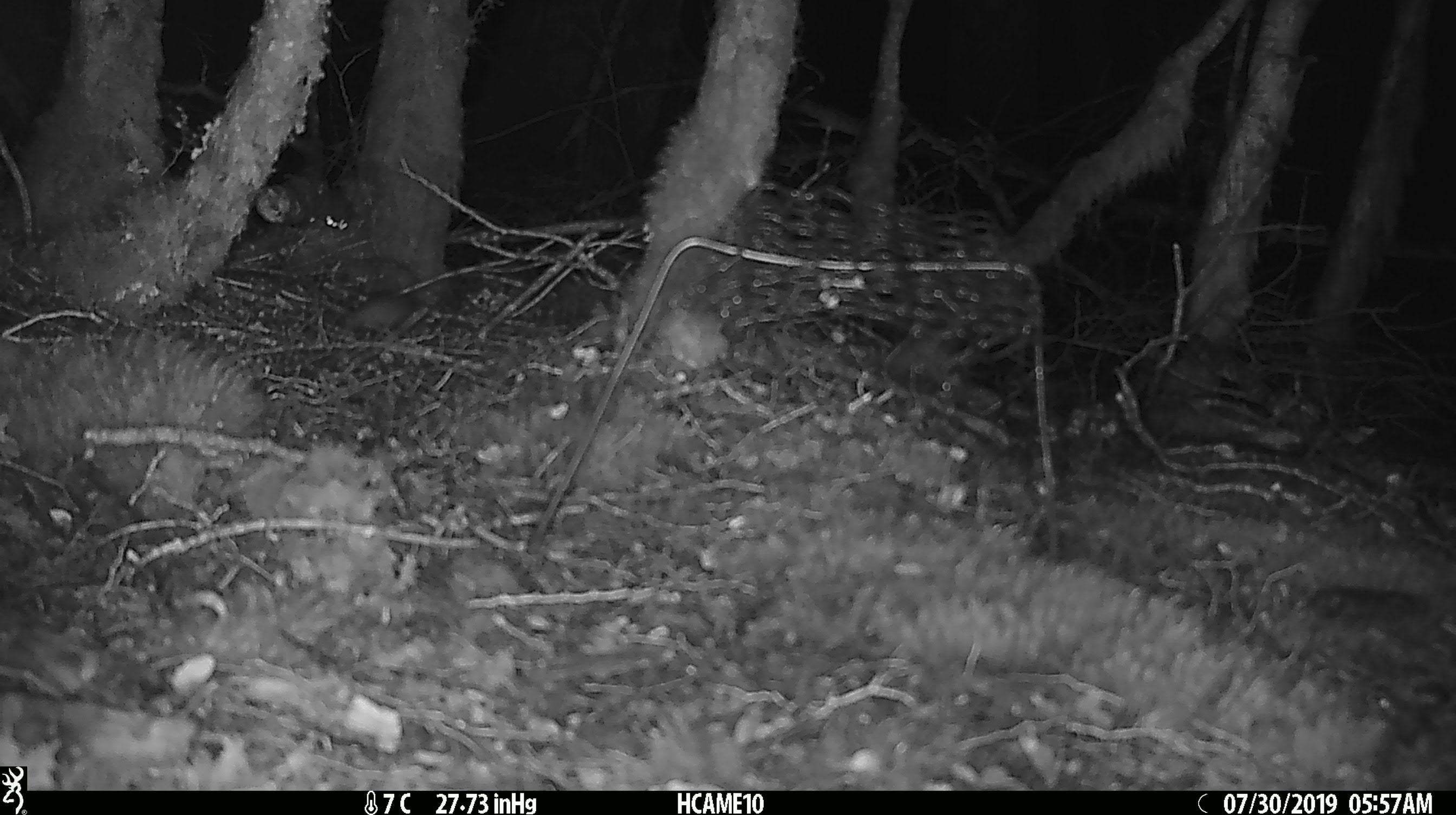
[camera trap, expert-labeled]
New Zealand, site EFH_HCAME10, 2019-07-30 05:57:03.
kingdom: Animalia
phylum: Chordata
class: Mammalia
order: Rodentia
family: Muridae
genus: Mus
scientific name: Mus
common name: mouse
Mouse (Mus).